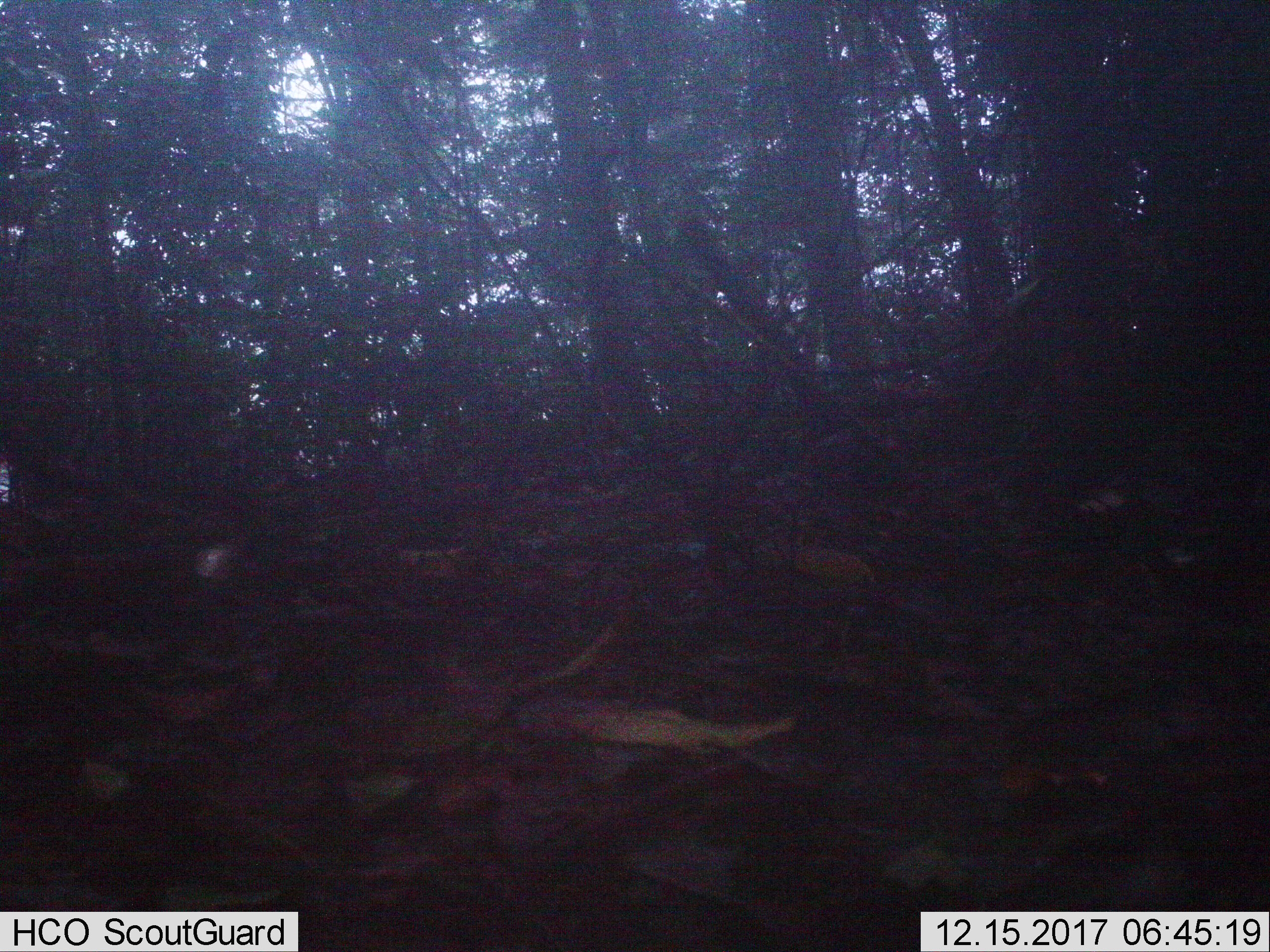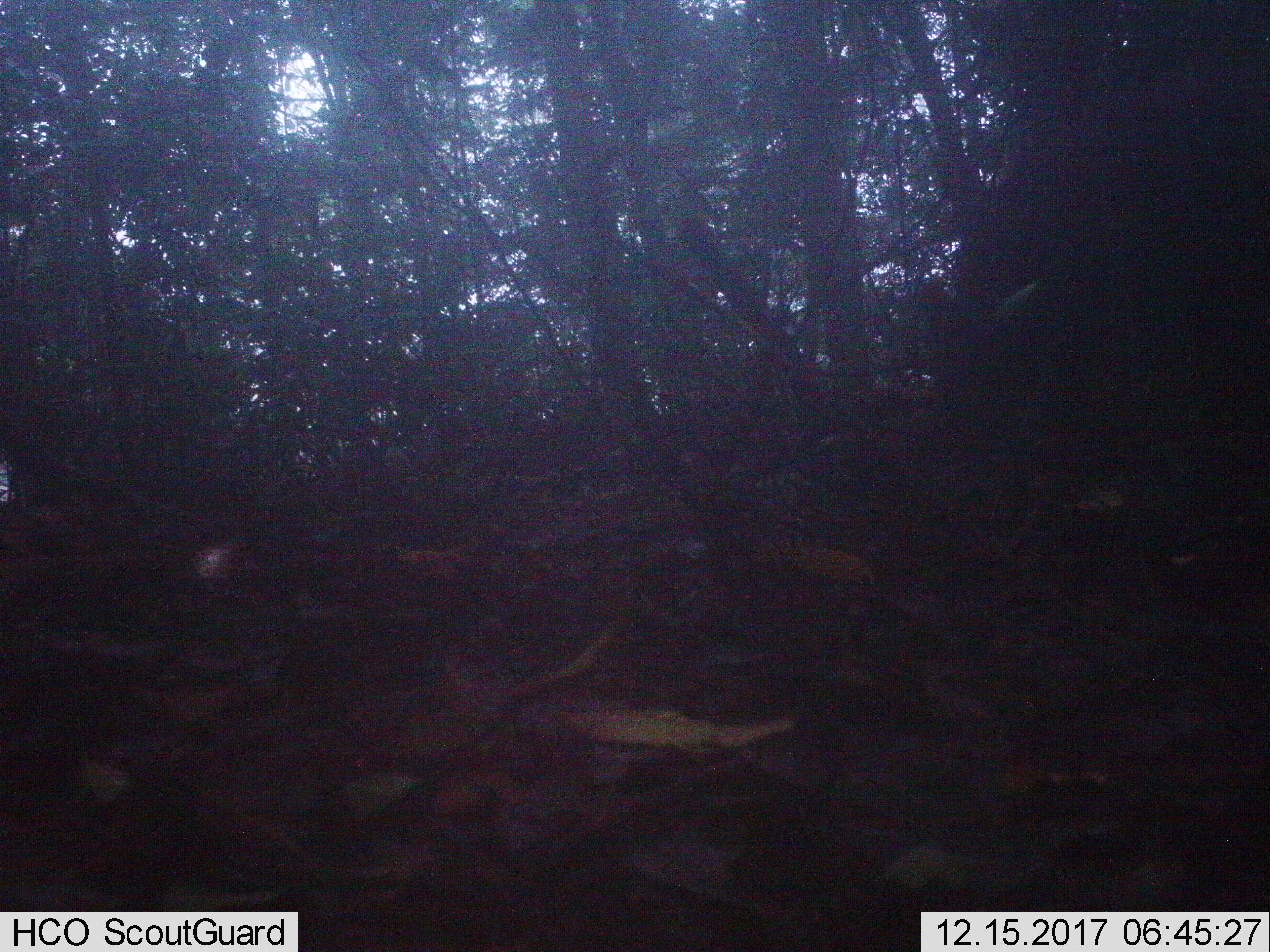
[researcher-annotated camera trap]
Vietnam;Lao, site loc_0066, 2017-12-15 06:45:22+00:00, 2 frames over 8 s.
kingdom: Animalia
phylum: Chordata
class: Mammalia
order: Artiodactyla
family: Cervidae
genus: Muntiacus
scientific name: Muntiacus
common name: muntjacs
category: unidentified muntjac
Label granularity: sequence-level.